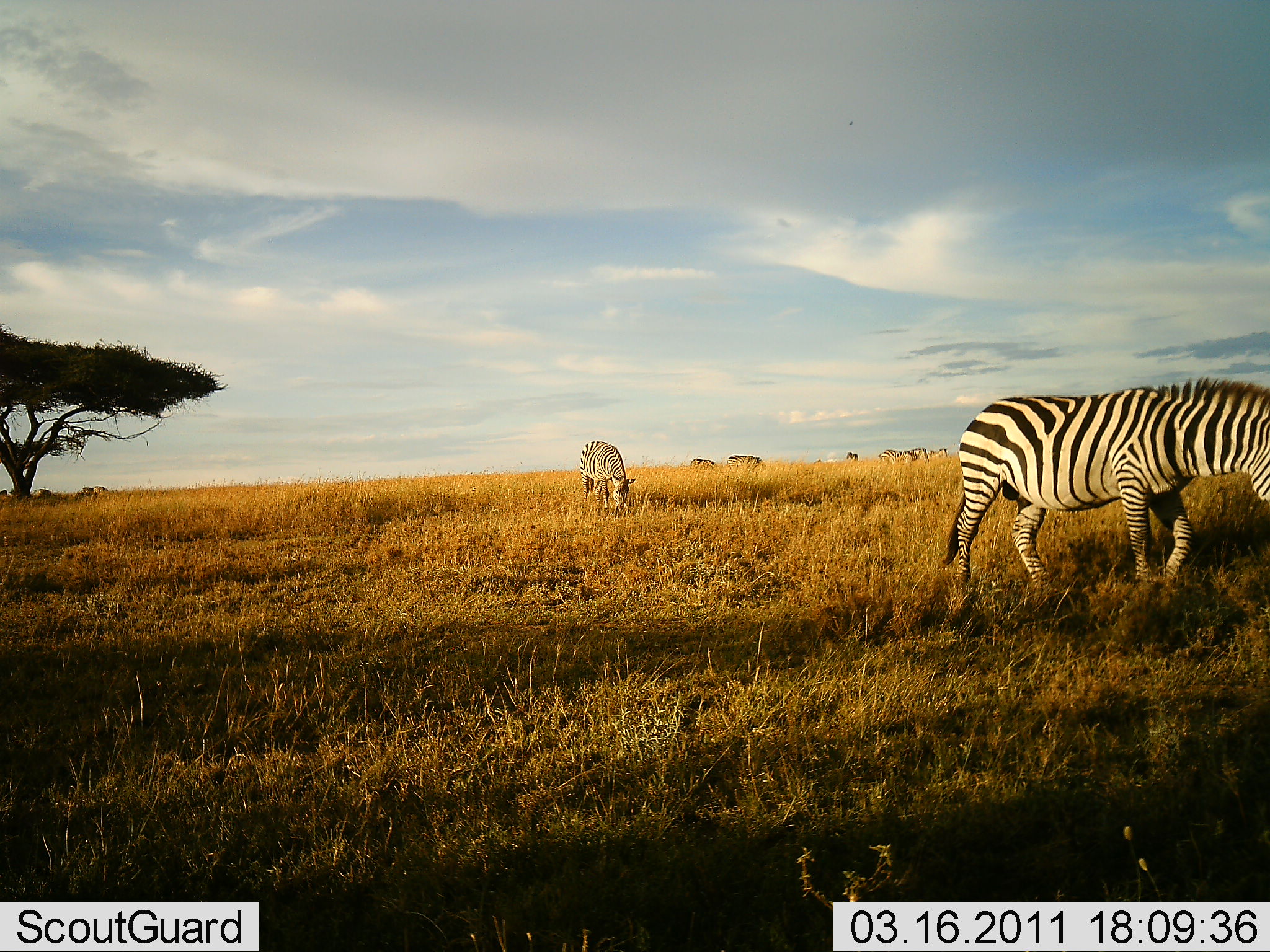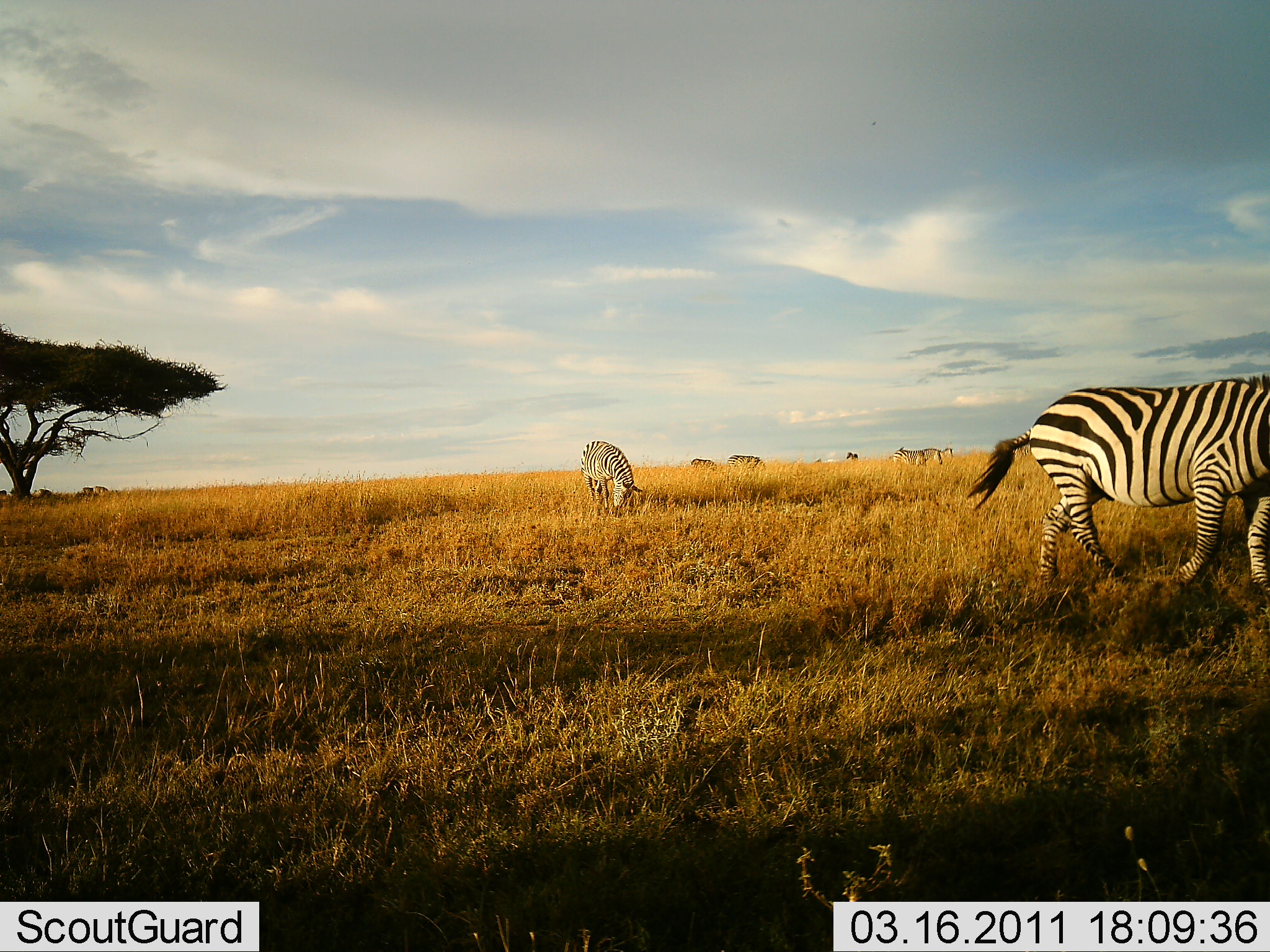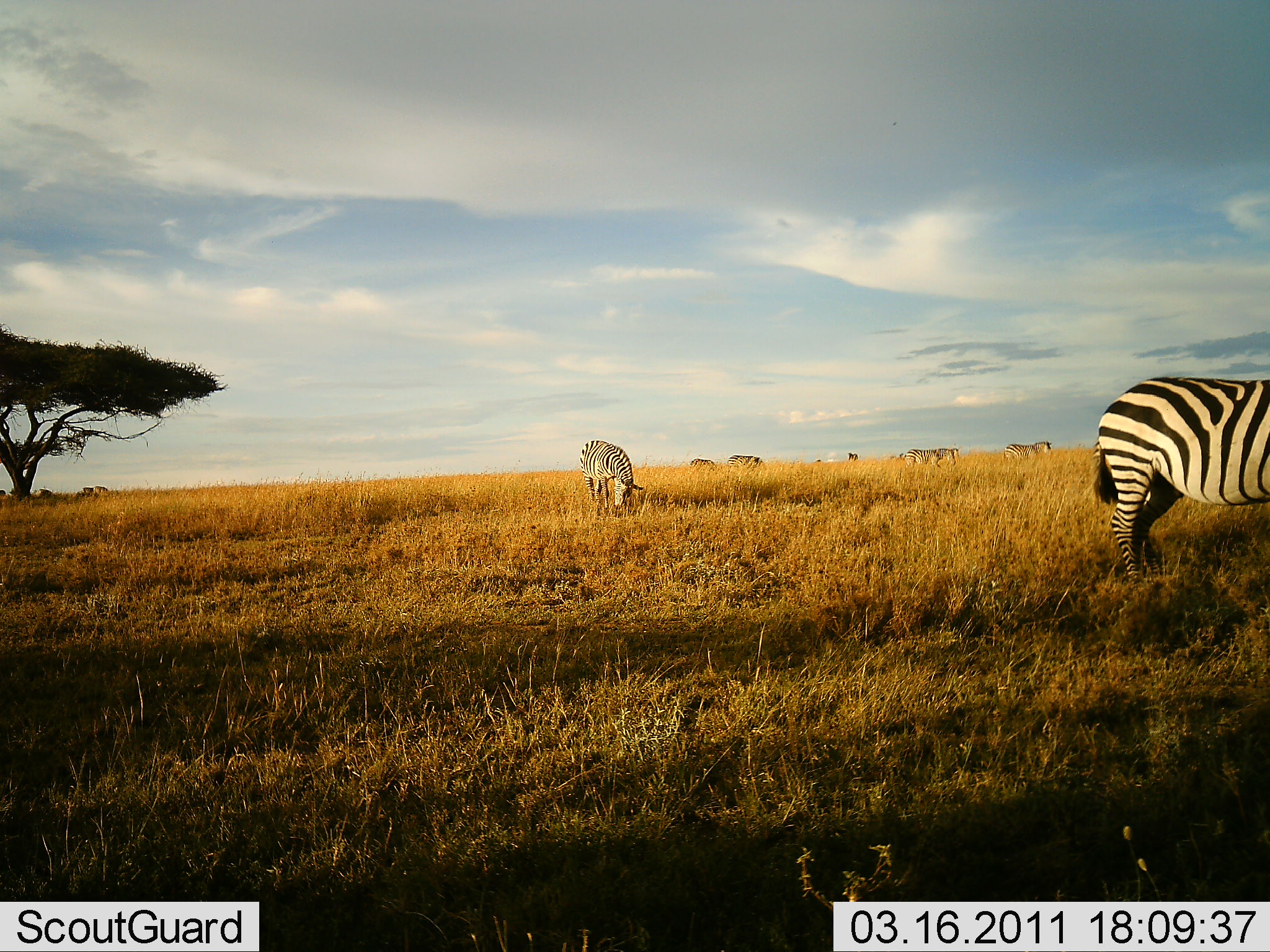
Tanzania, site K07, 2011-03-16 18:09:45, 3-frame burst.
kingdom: Animalia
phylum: Chordata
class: Mammalia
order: Perissodactyla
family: Equidae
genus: Equus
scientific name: Equus quagga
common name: plains zebra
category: zebra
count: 7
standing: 46%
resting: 0%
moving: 54%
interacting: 0%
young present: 0%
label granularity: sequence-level